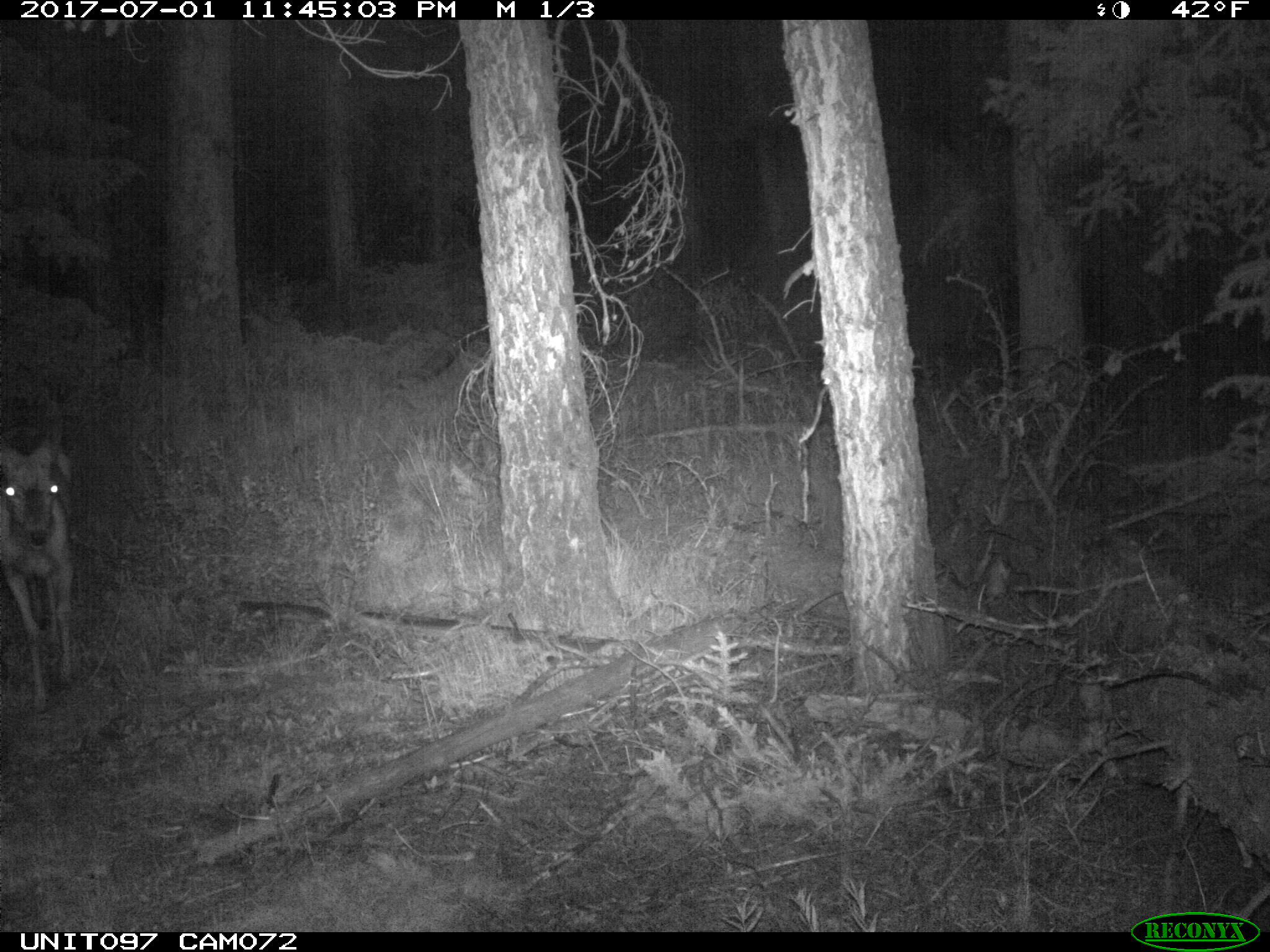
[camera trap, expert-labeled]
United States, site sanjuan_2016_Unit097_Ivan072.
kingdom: Animalia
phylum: Chordata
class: Mammalia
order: Artiodactyla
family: Cervidae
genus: Odocoileus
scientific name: Odocoileus hemionus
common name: mule deer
Odocoileus hemionus (mule deer).